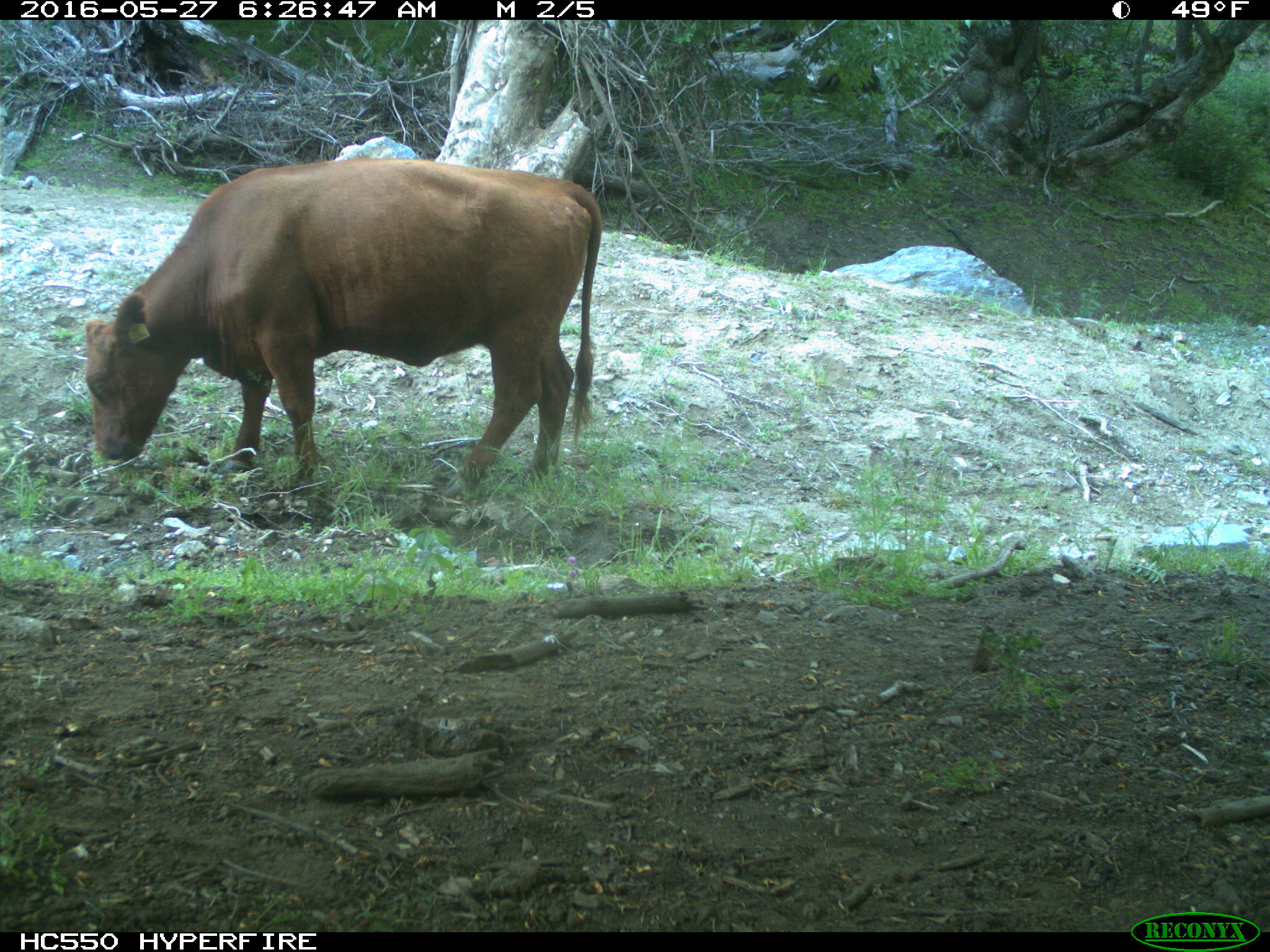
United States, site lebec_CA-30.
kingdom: Animalia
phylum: Chordata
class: Mammalia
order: Artiodactyla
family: Bovidae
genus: Bos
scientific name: Bos taurus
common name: domestic cow